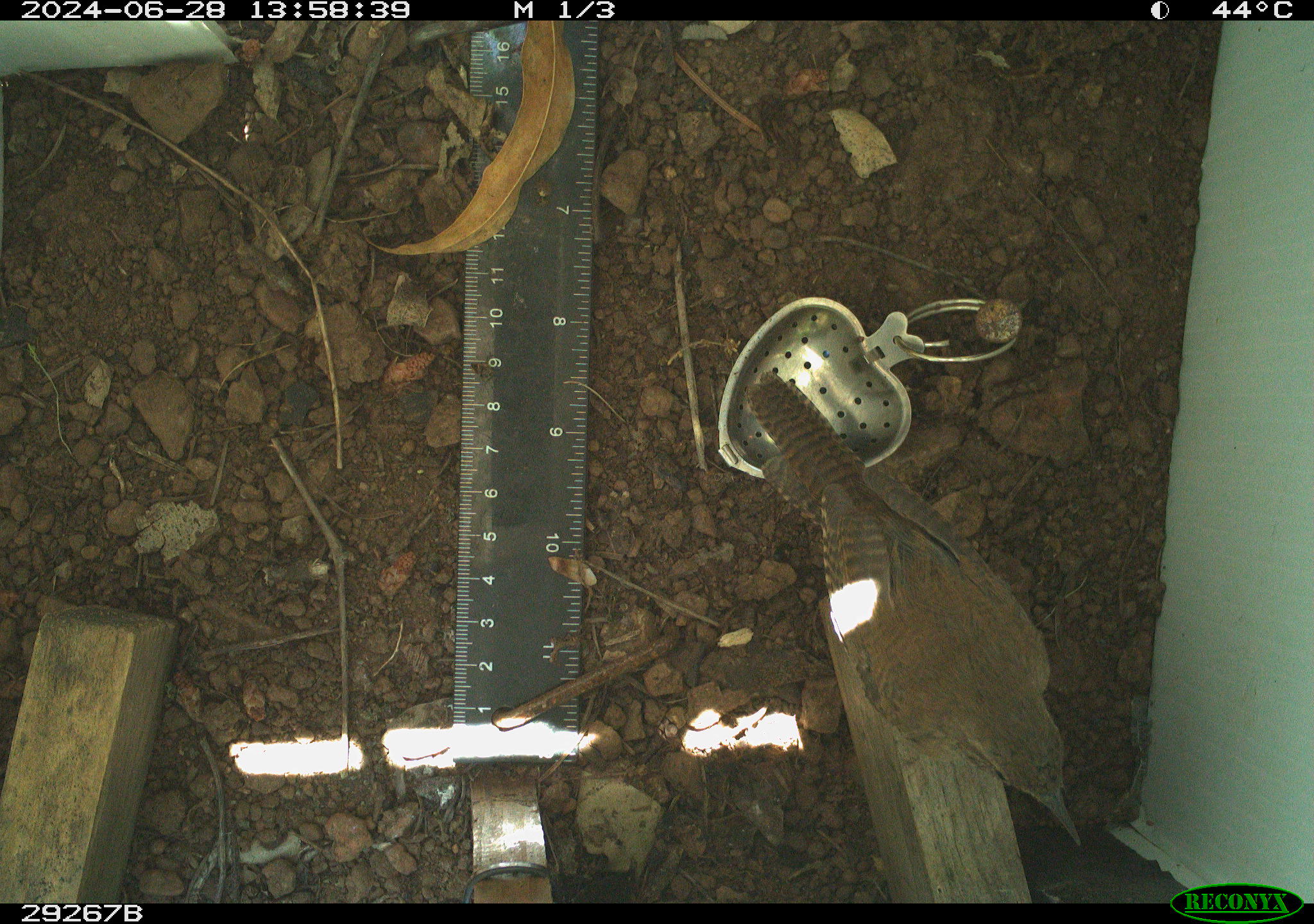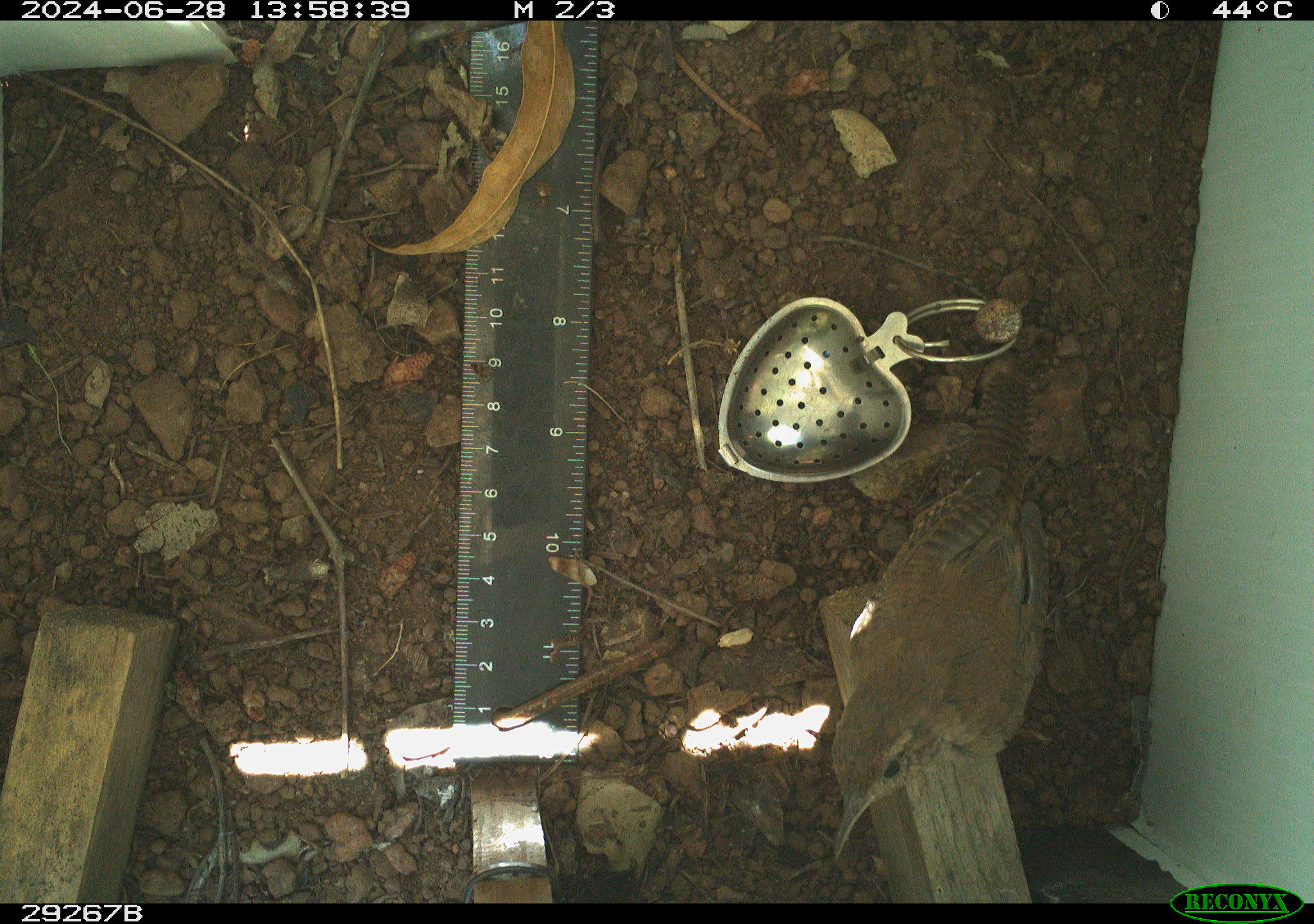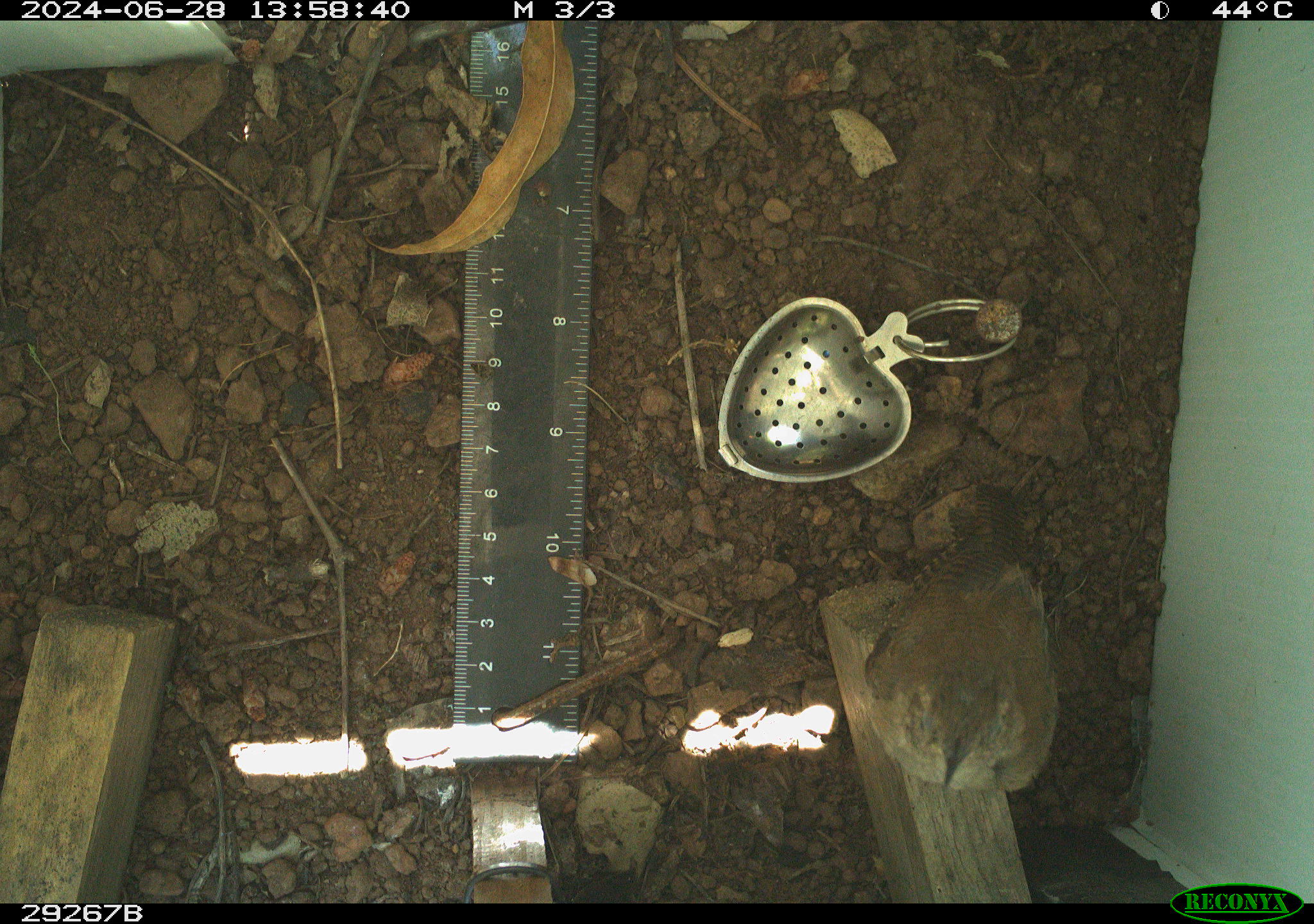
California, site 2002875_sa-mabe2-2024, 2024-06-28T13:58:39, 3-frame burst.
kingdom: Animalia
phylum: Chordata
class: Aves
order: Passeriformes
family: Troglodytidae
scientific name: Troglodytidae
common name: wren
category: troglodytidae family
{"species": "troglodytidae family (wren) (Troglodytidae)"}